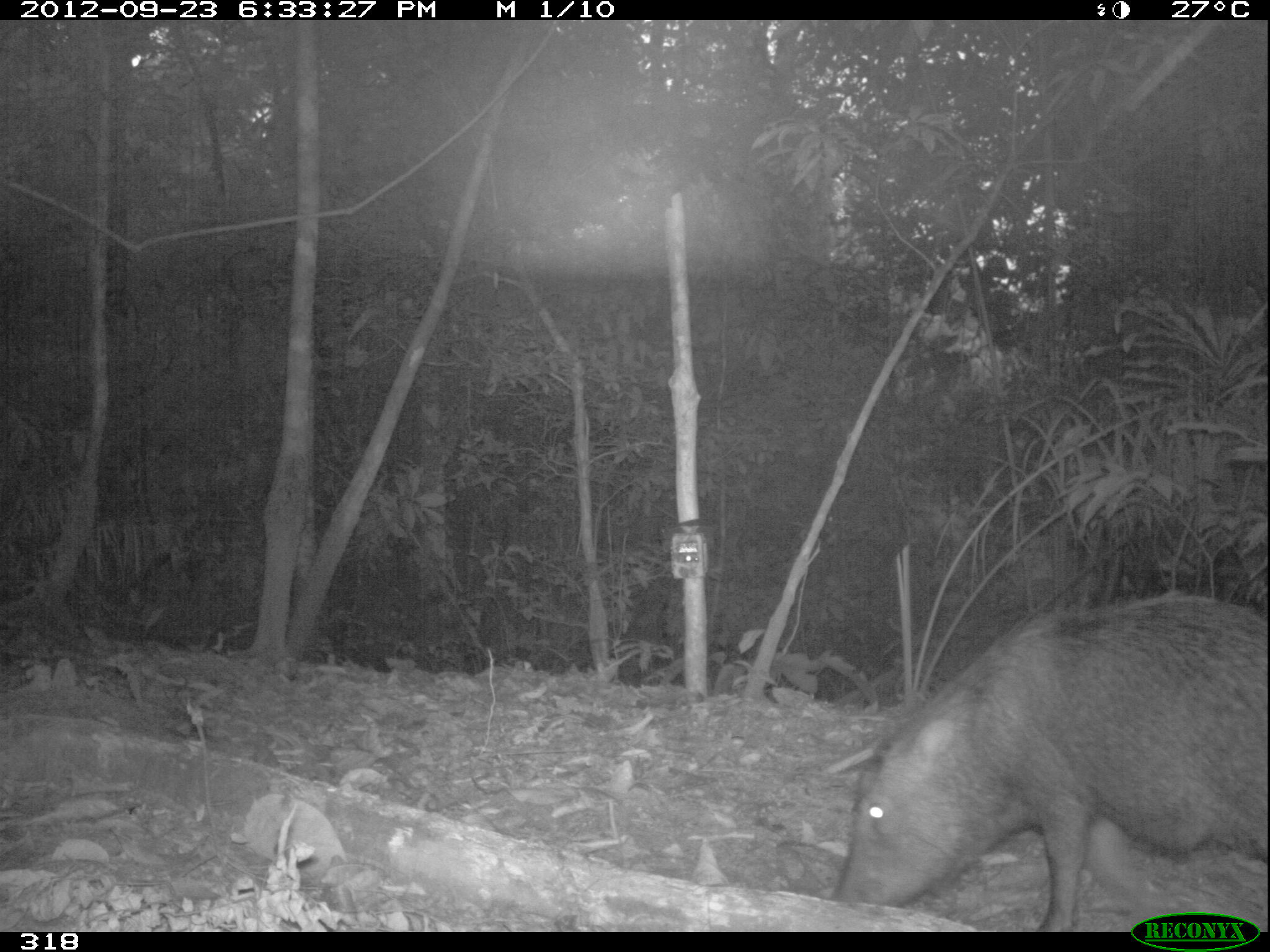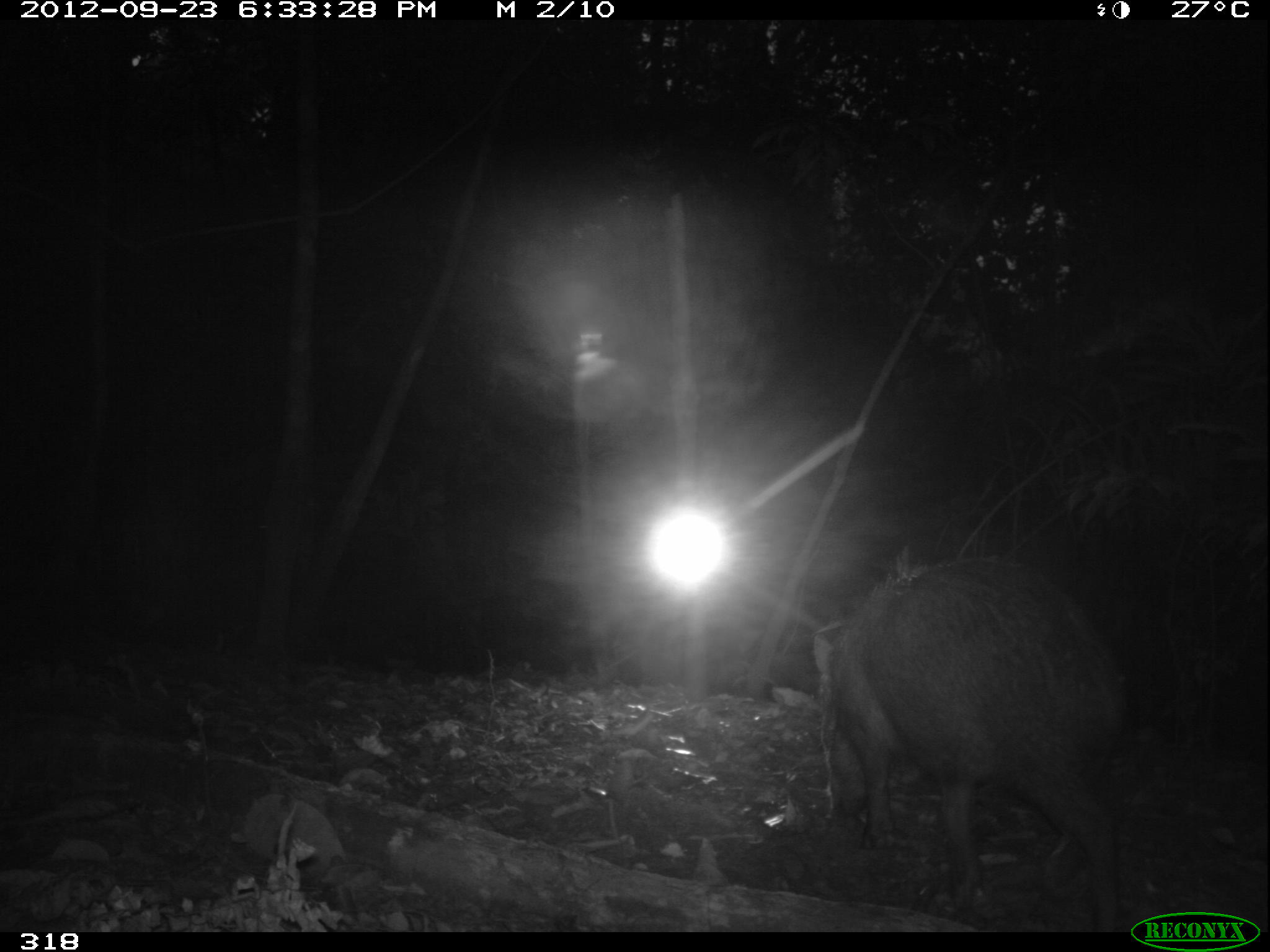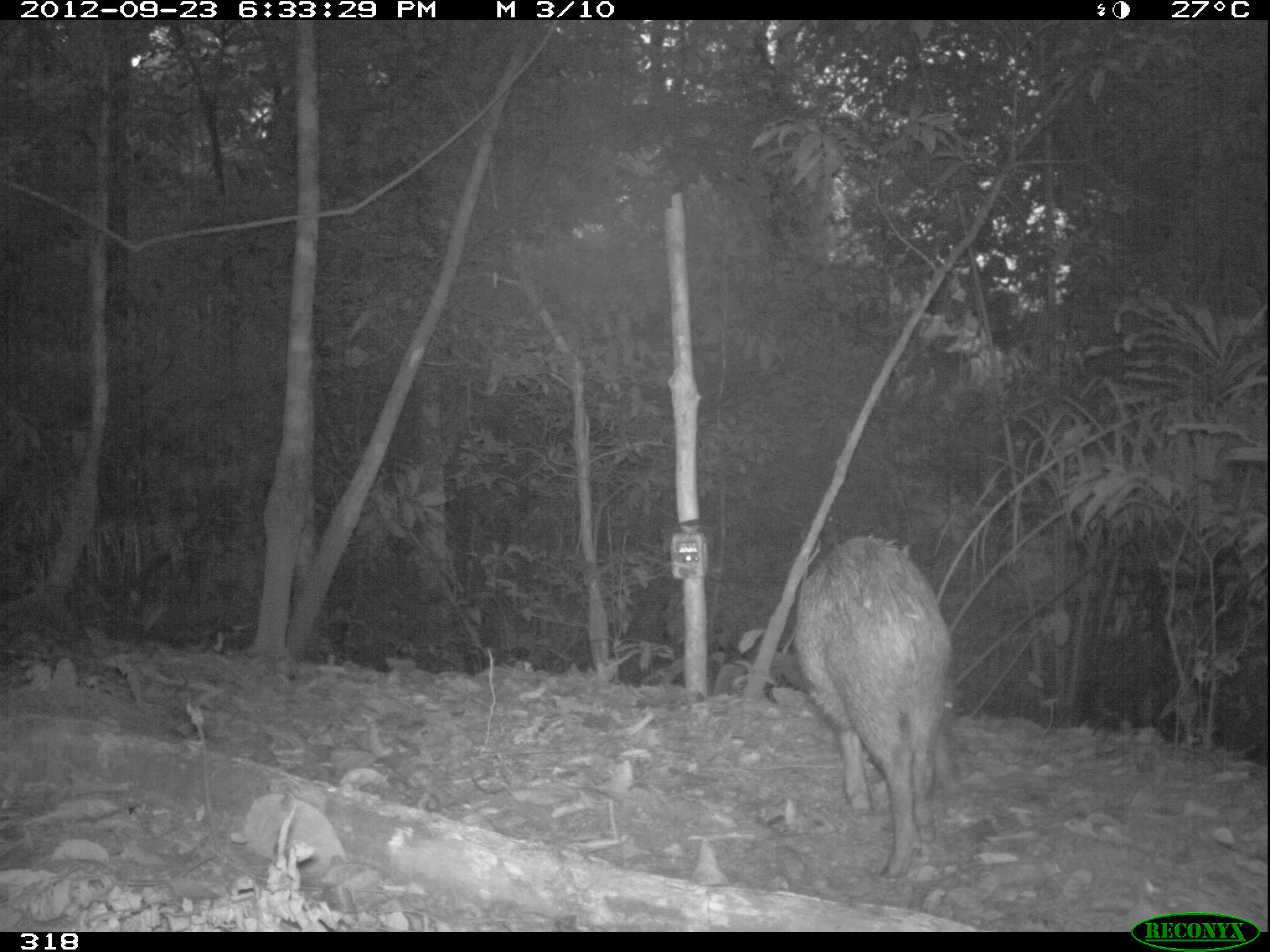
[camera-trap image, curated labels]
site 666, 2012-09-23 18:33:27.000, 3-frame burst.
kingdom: Animalia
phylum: Chordata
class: Mammalia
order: Artiodactyla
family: Tayassuidae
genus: Tayassu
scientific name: Tayassu pecari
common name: white-lipped peccary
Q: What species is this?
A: Tayassu pecari (white-lipped peccary).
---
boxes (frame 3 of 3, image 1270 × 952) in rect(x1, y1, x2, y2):
tayassu pecari: rect(793, 533, 962, 880)